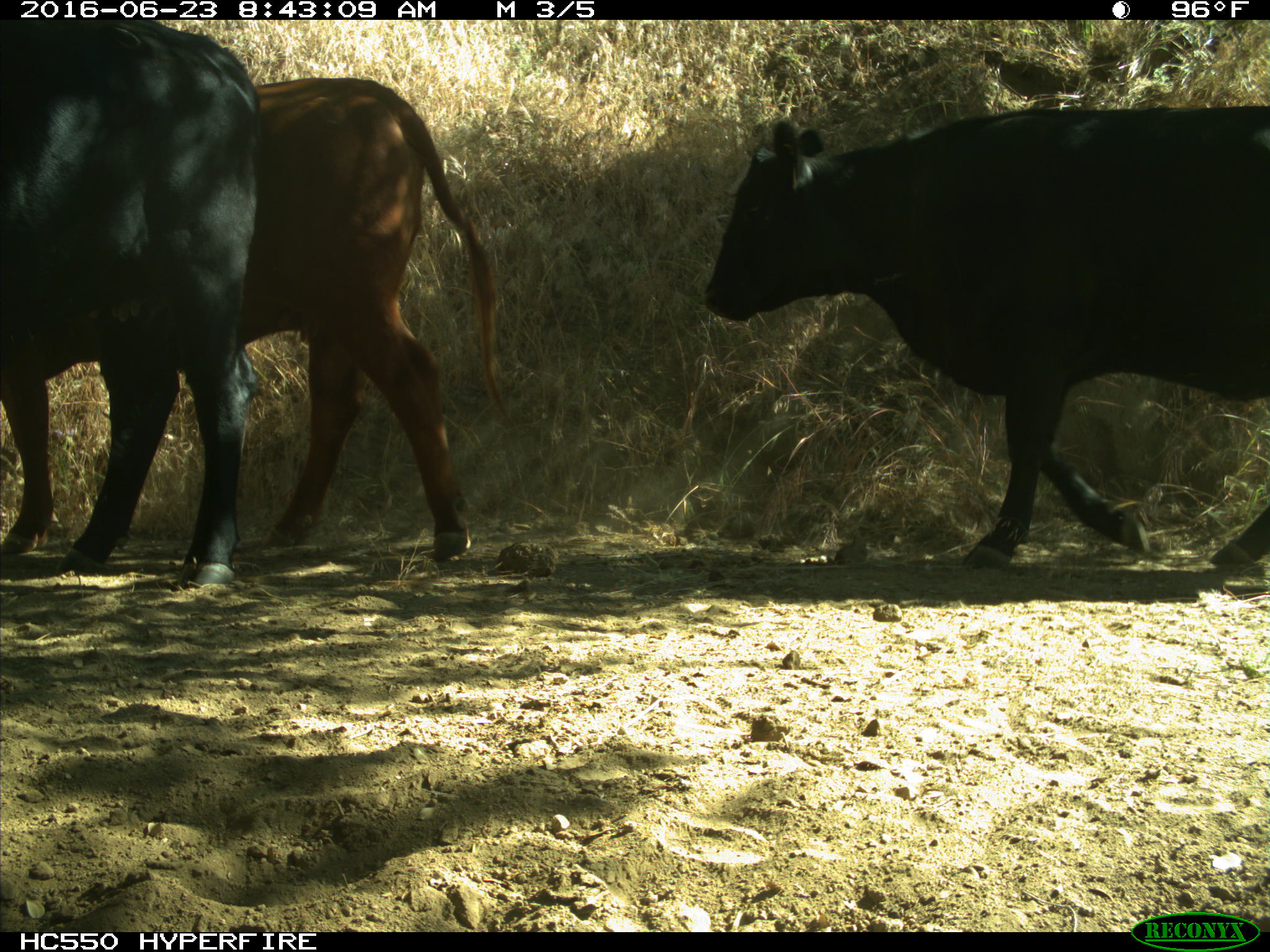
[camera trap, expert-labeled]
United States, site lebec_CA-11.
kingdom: Animalia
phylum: Chordata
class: Mammalia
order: Artiodactyla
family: Bovidae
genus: Bos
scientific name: Bos taurus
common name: domestic cow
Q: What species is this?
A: Bos taurus (domestic cow).